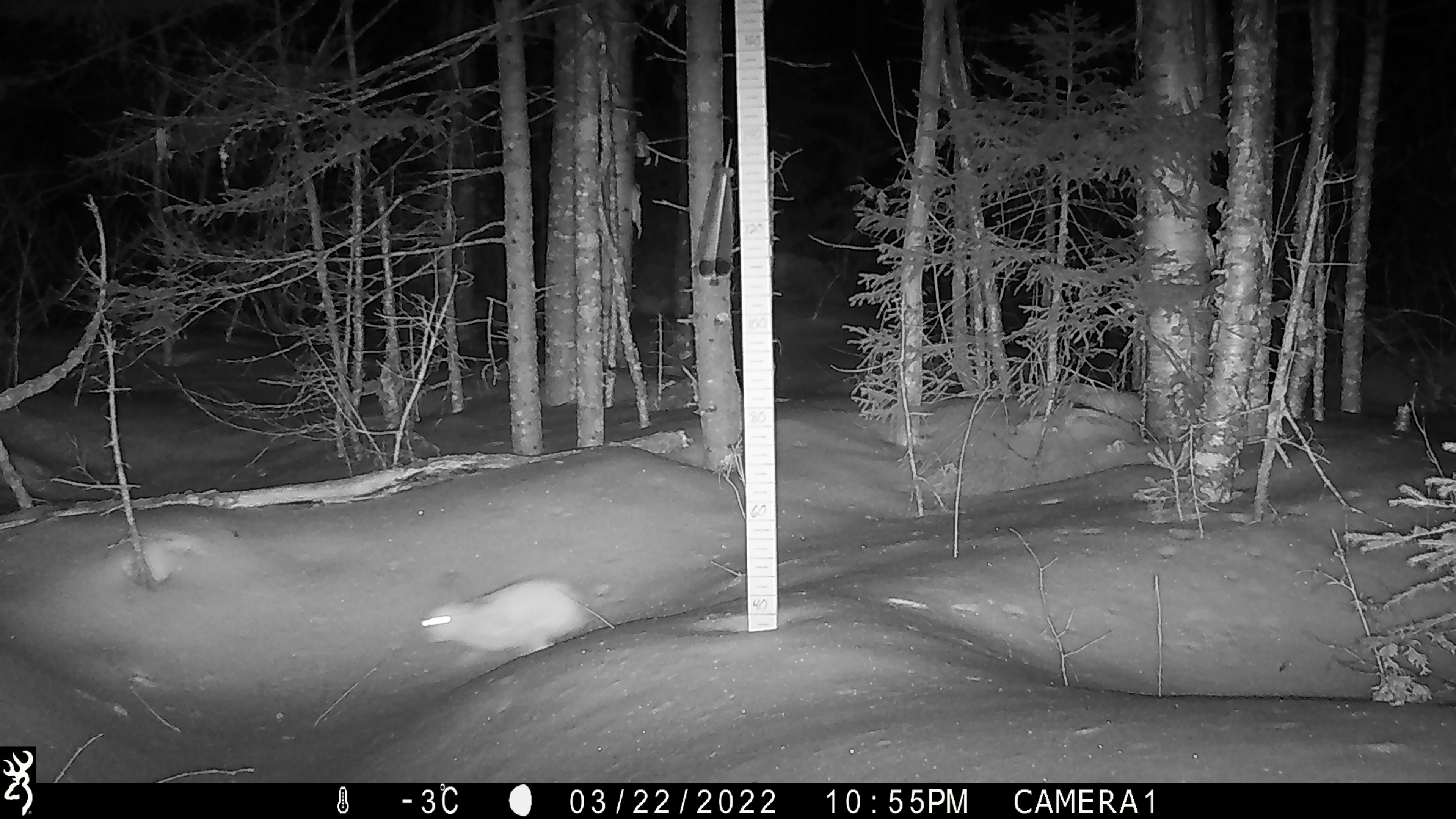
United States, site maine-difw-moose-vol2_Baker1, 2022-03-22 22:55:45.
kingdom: Animalia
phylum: Chordata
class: Mammalia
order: Lagomorpha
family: Leporidae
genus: Lepus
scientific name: Lepus americanus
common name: snowshoe hare